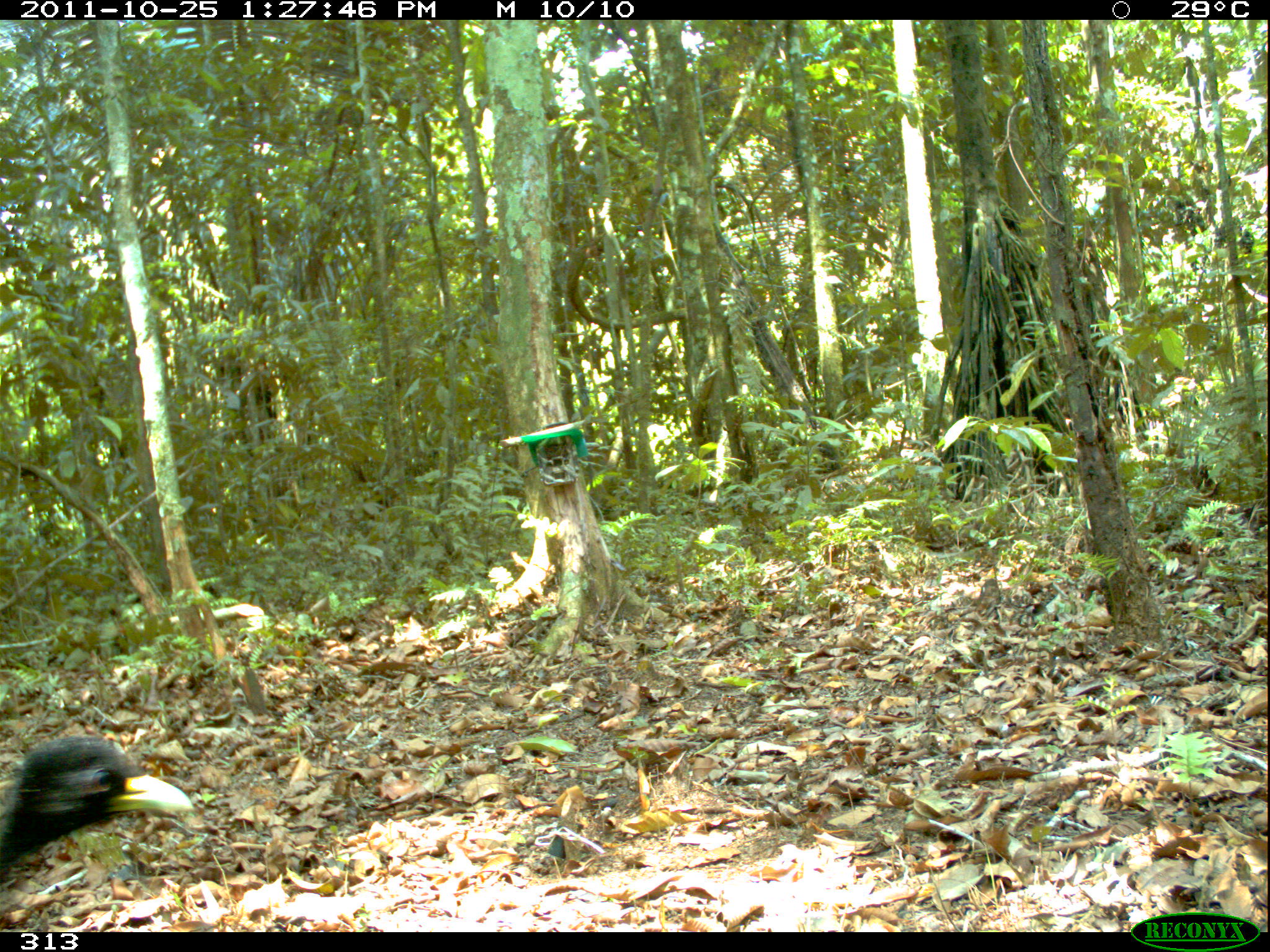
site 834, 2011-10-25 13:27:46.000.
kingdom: Animalia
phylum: Chordata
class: Aves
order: Gruiformes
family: Psophiidae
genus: Psophia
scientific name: Psophia leucoptera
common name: pale-winged trumpeter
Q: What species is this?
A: Psophia leucoptera (pale-winged trumpeter).